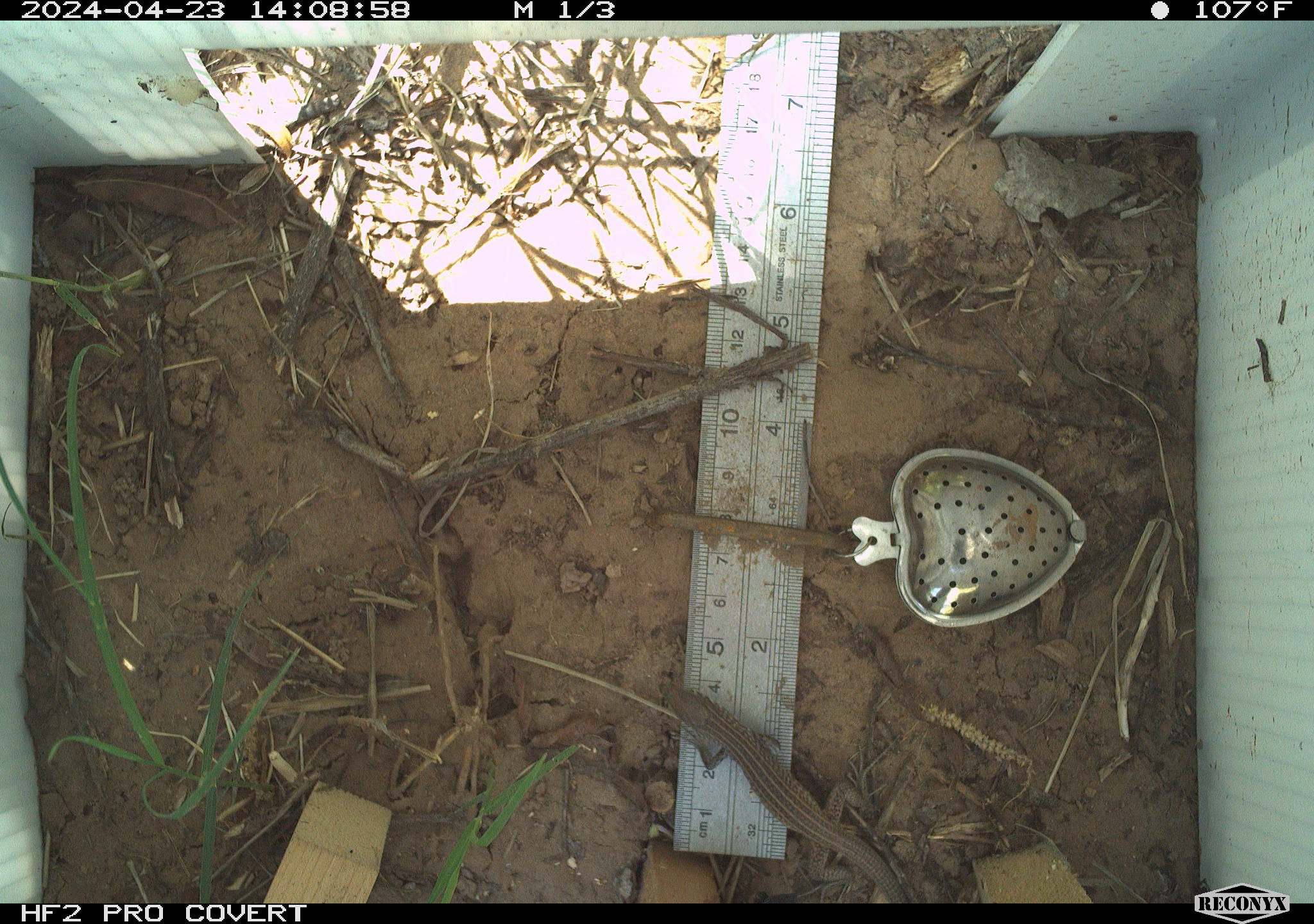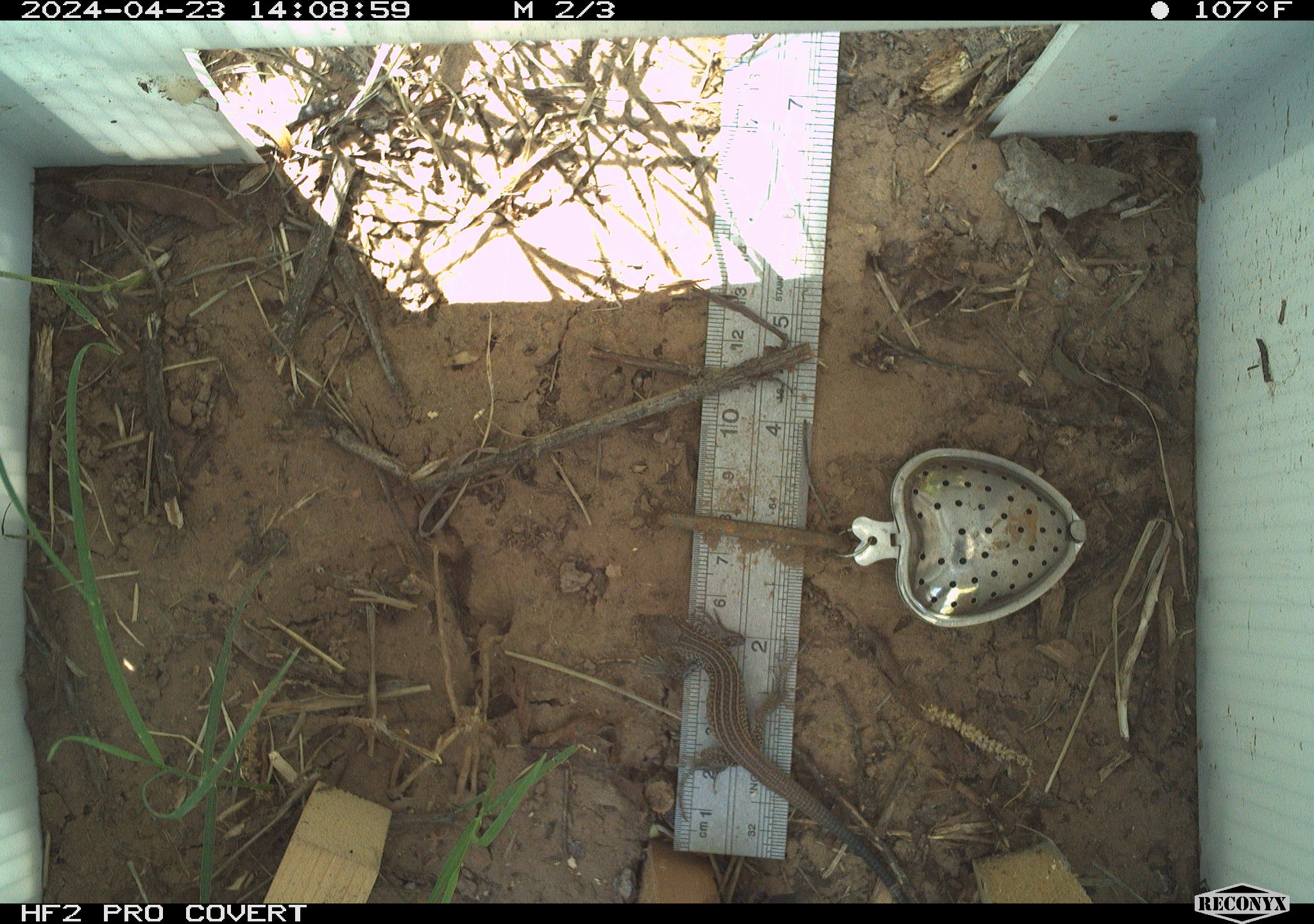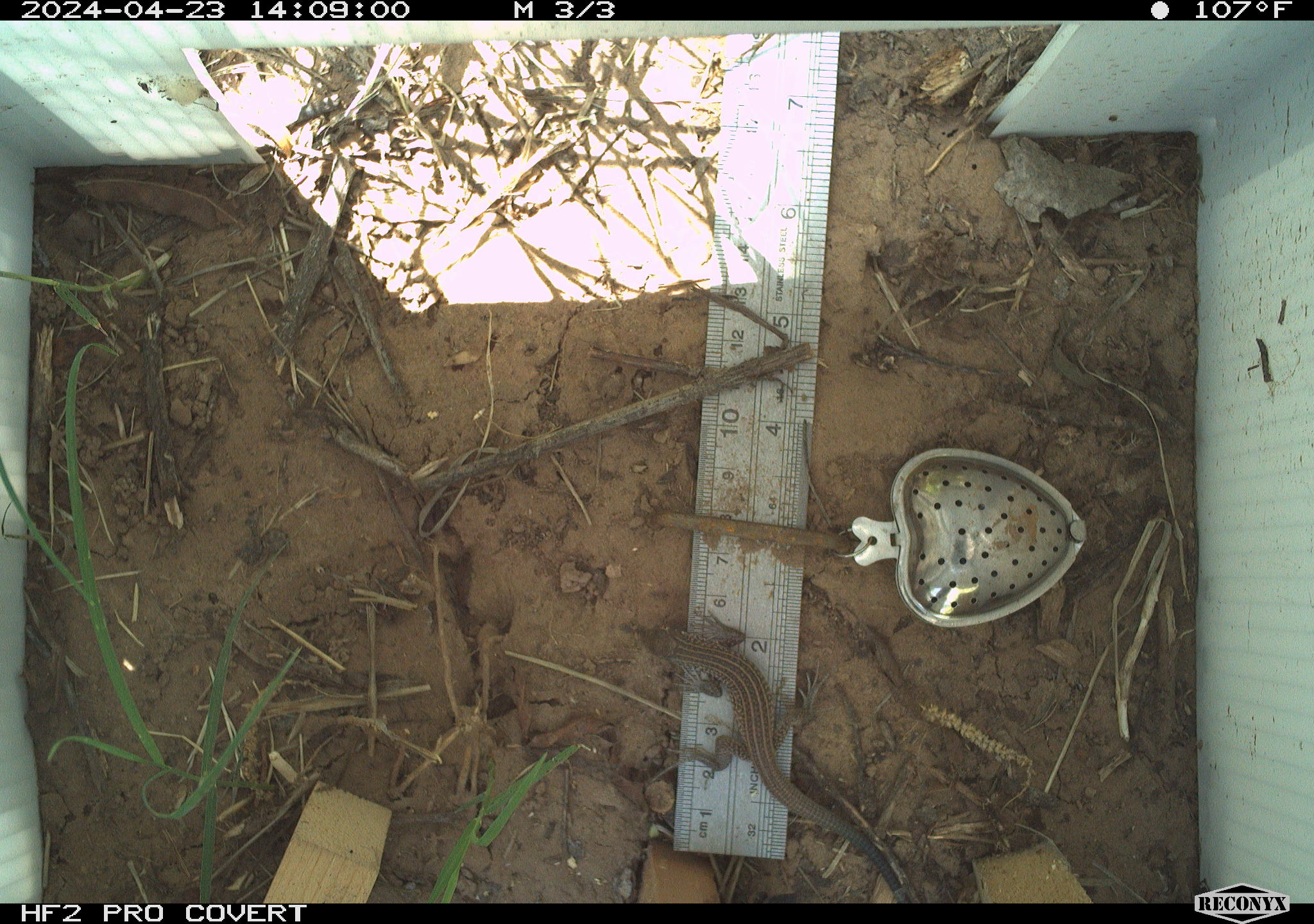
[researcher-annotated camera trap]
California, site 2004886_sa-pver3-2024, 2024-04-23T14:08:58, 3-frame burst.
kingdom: Animalia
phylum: Chordata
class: Reptilia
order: Squamata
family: Teiidae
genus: Aspidoscelis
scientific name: Aspidoscelis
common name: whiptail lizards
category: aspidoscelis species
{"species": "aspidoscelis species (whiptail lizards) (Aspidoscelis)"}